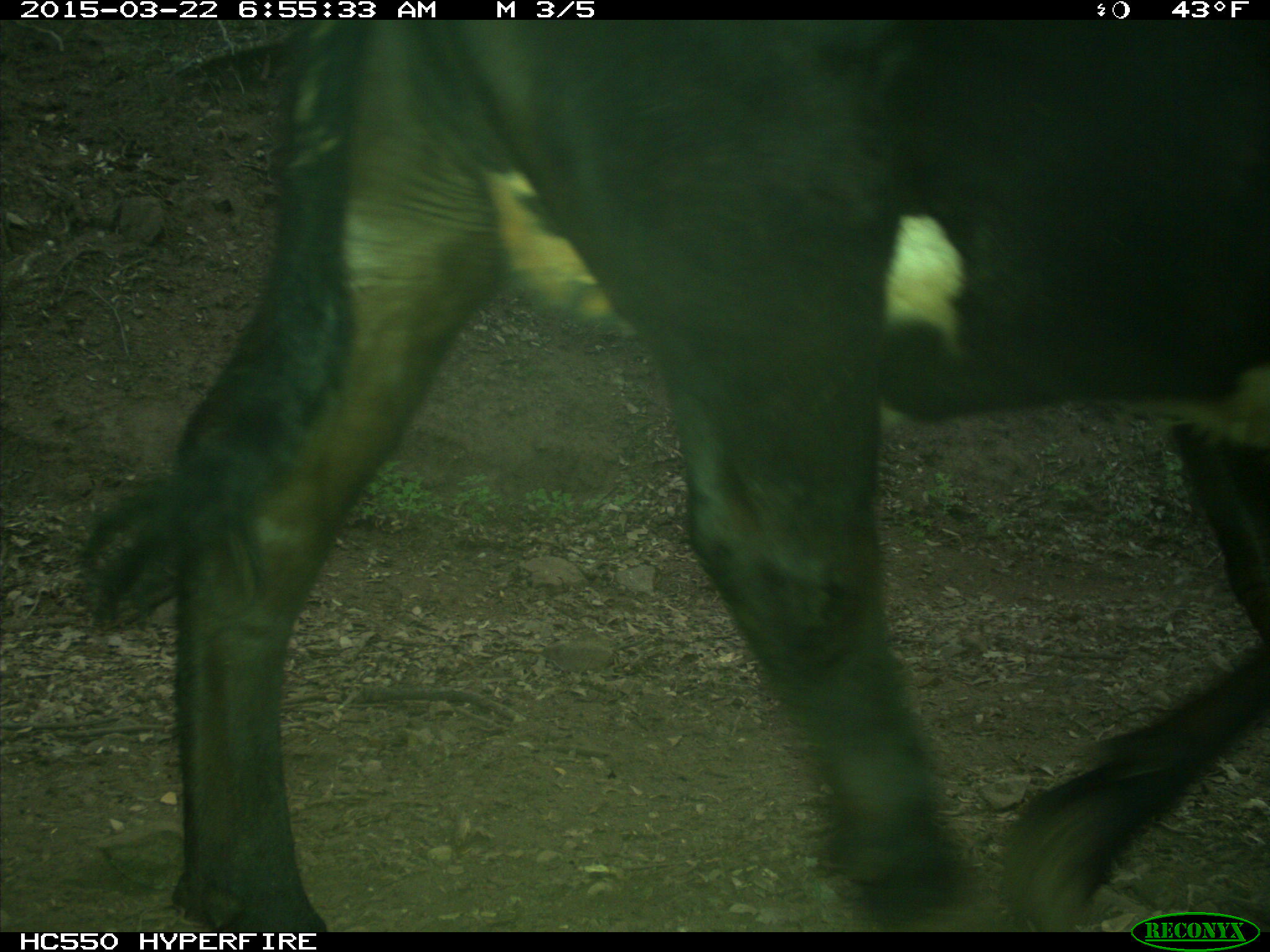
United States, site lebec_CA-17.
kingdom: Animalia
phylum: Chordata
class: Mammalia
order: Artiodactyla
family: Bovidae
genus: Bos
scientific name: Bos taurus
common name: domestic cow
Bos taurus (domestic cow).